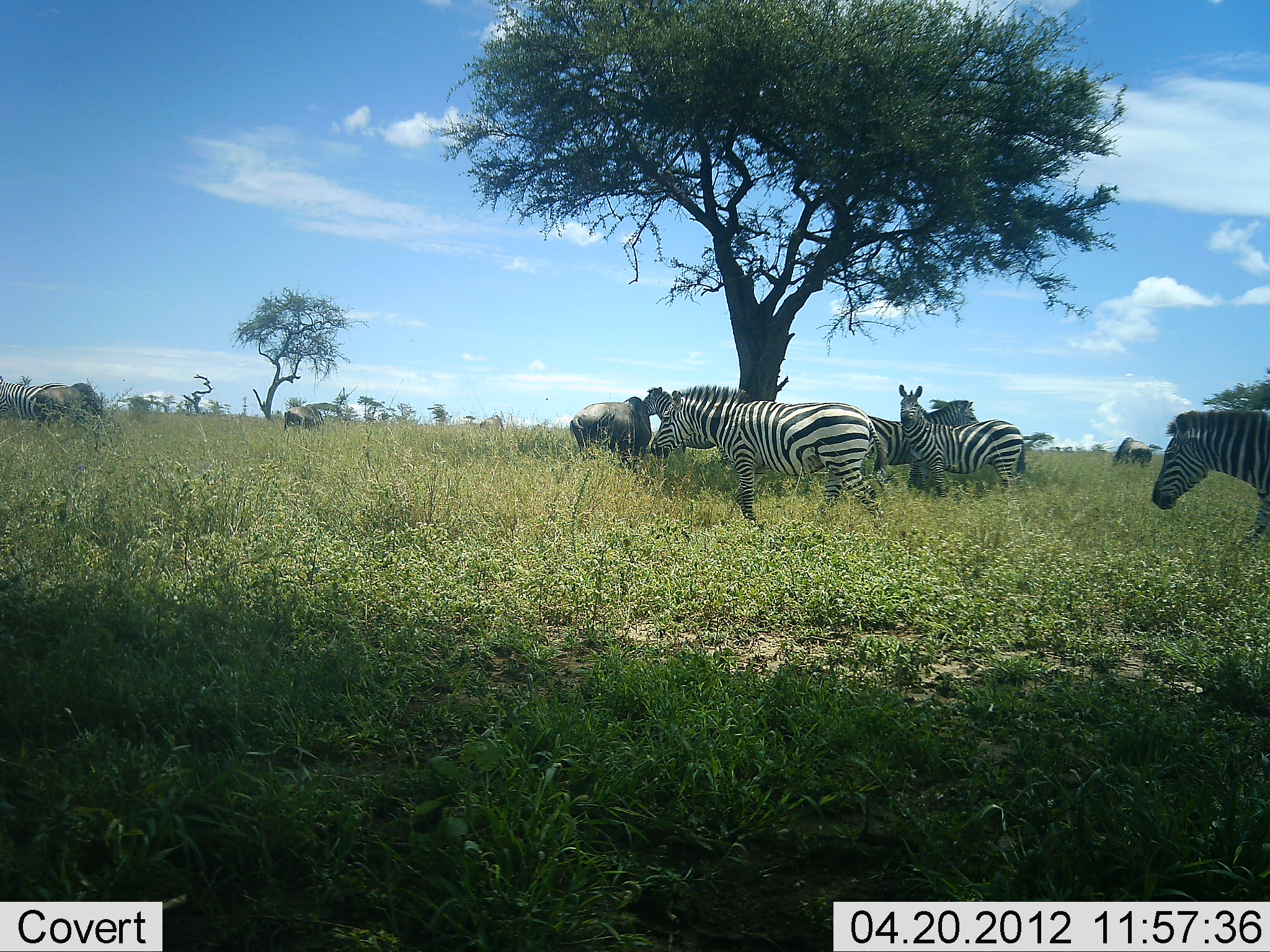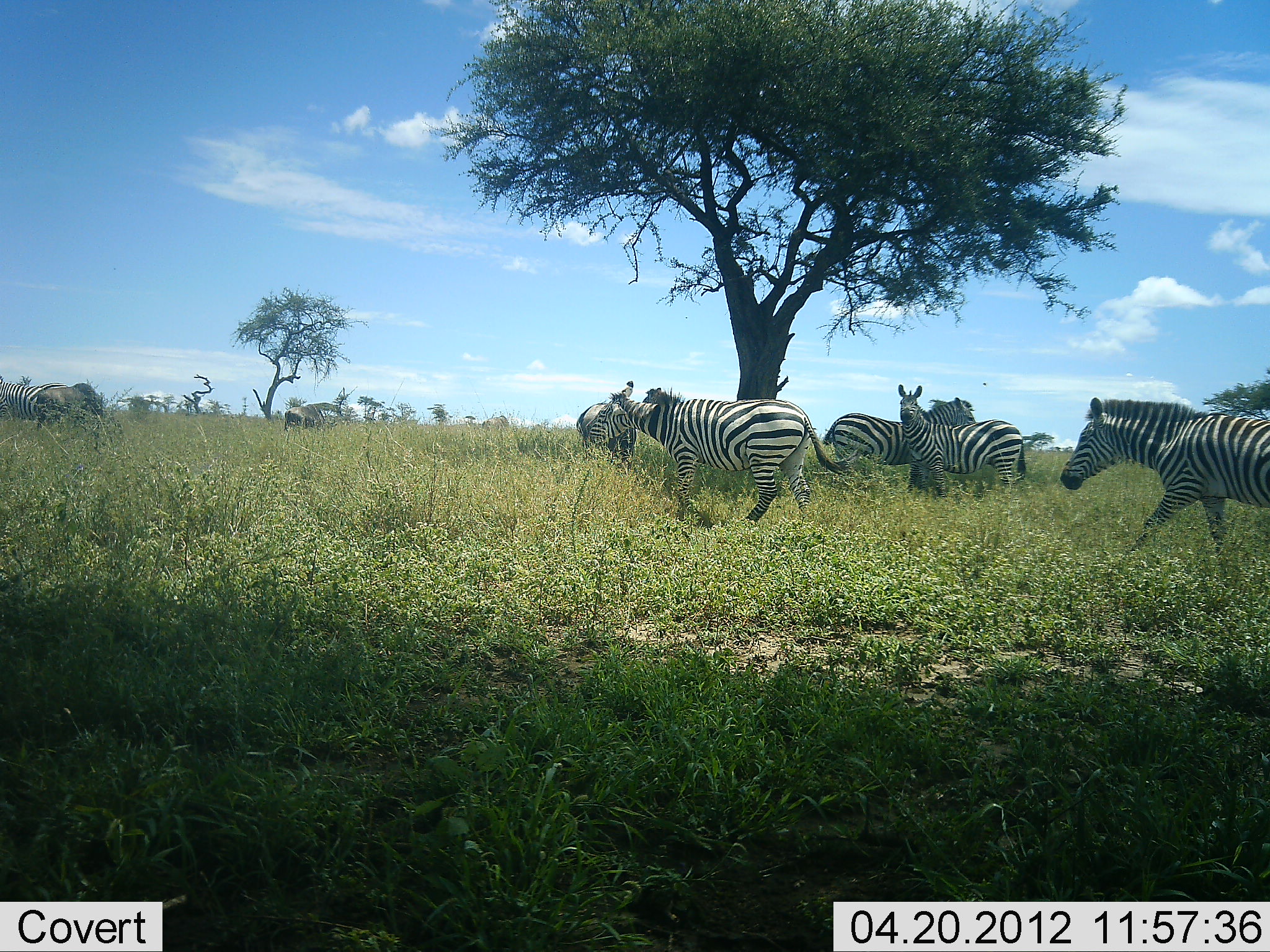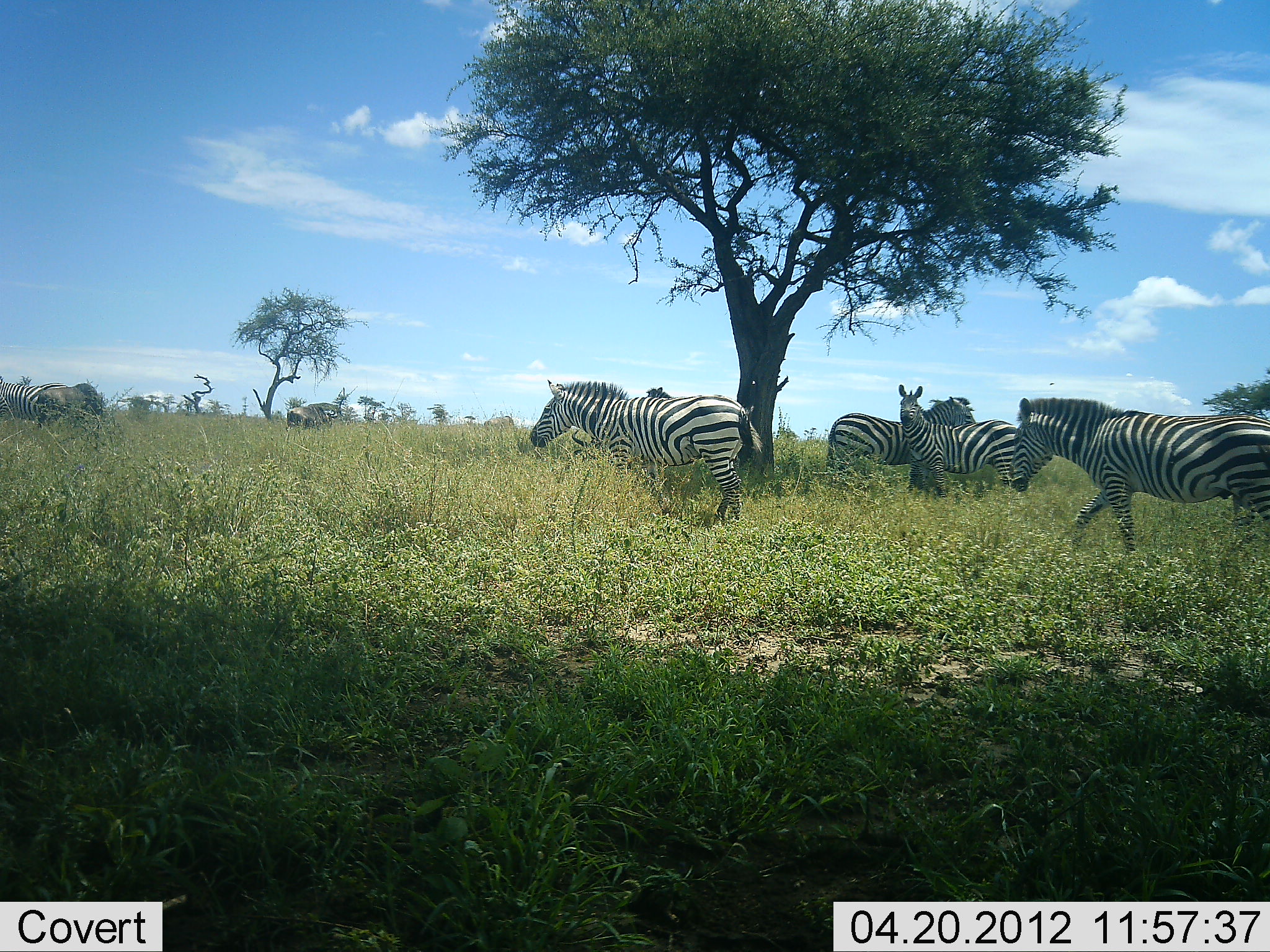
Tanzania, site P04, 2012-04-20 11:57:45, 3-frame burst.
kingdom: Animalia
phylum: Chordata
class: Mammalia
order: Artiodactyla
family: Bovidae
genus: Connochaetes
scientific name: Connochaetes taurinus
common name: blue wildebeest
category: wildebeest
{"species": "wildebeest (blue wildebeest) (Connochaetes taurinus)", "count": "3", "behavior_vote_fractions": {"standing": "67%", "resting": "0%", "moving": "20%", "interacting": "0%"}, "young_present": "0%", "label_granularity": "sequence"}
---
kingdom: Animalia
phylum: Chordata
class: Mammalia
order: Perissodactyla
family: Equidae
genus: Equus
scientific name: Equus quagga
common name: plains zebra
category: zebra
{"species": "zebra (plains zebra) (Equus quagga)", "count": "6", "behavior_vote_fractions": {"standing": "63%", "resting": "0%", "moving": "85%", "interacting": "7%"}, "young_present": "0%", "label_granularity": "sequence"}